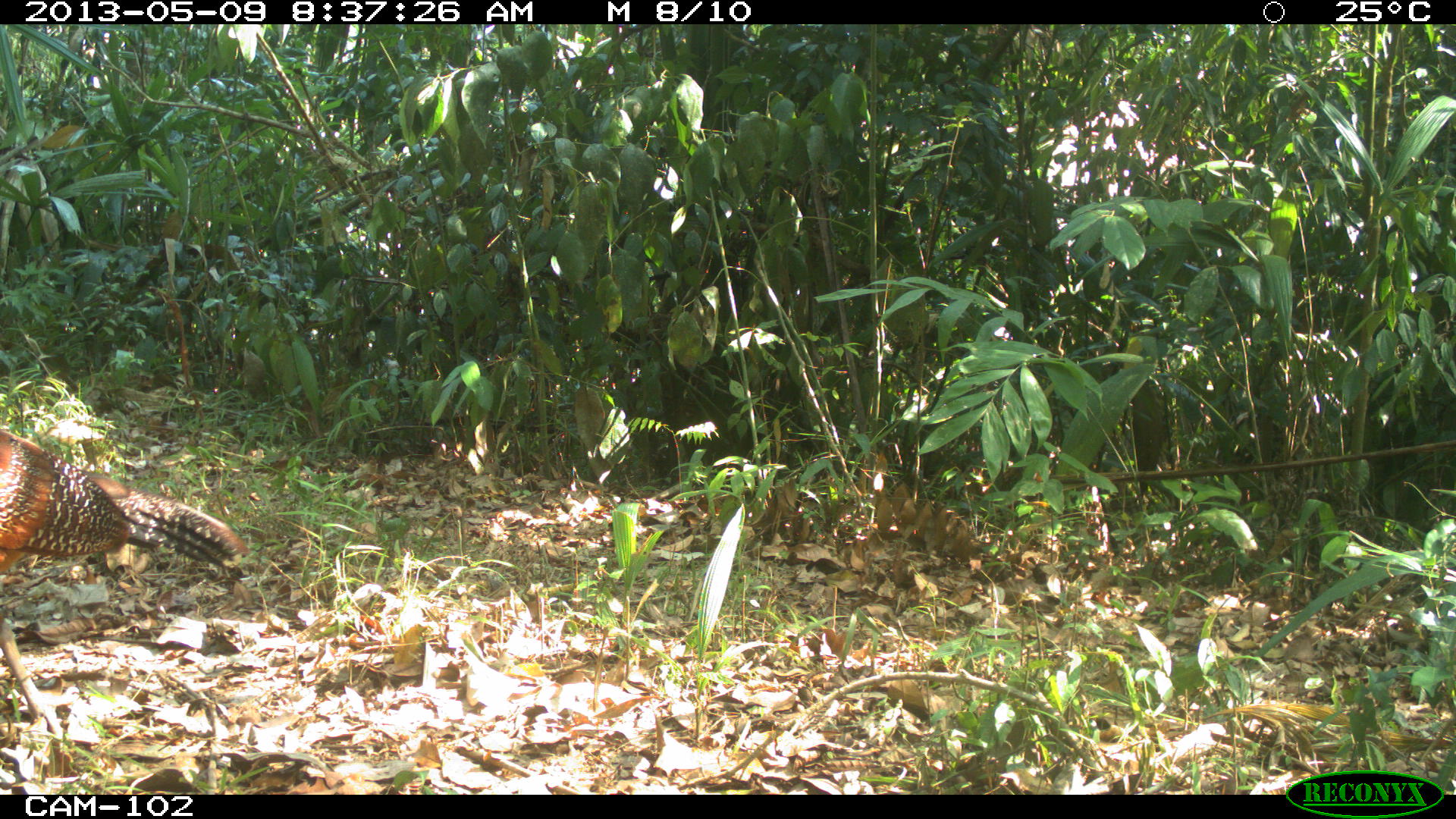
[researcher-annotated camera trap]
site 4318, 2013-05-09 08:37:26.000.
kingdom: Animalia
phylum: Chordata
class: Aves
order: Galliformes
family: Cracidae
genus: Crax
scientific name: Crax rubra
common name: great curassow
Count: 1.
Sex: female.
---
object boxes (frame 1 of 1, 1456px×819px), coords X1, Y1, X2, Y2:
crax rubra: 0, 427, 250, 737